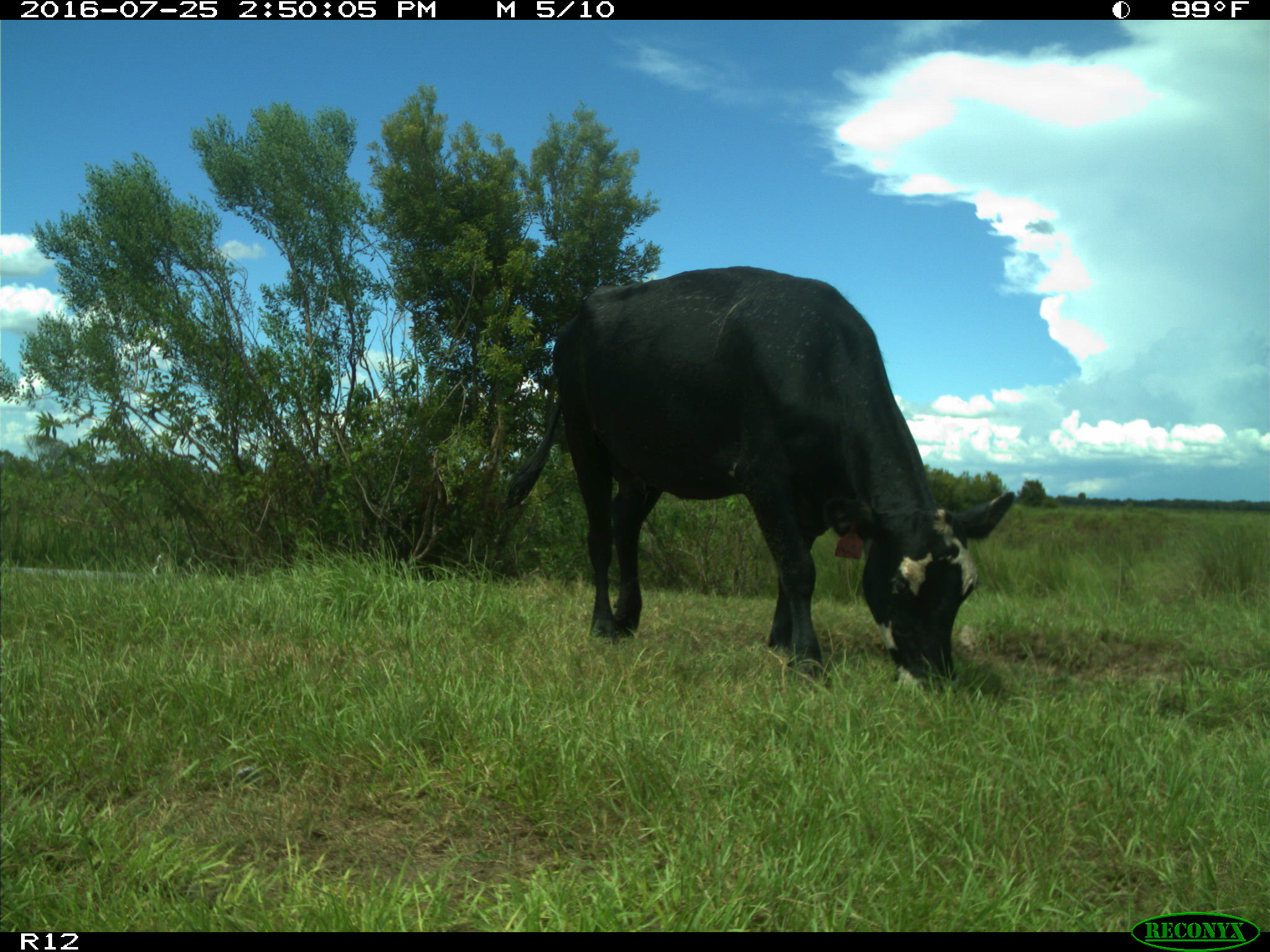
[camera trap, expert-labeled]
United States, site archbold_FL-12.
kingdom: Animalia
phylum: Chordata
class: Mammalia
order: Artiodactyla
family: Bovidae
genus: Bos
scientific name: Bos taurus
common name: domestic cow